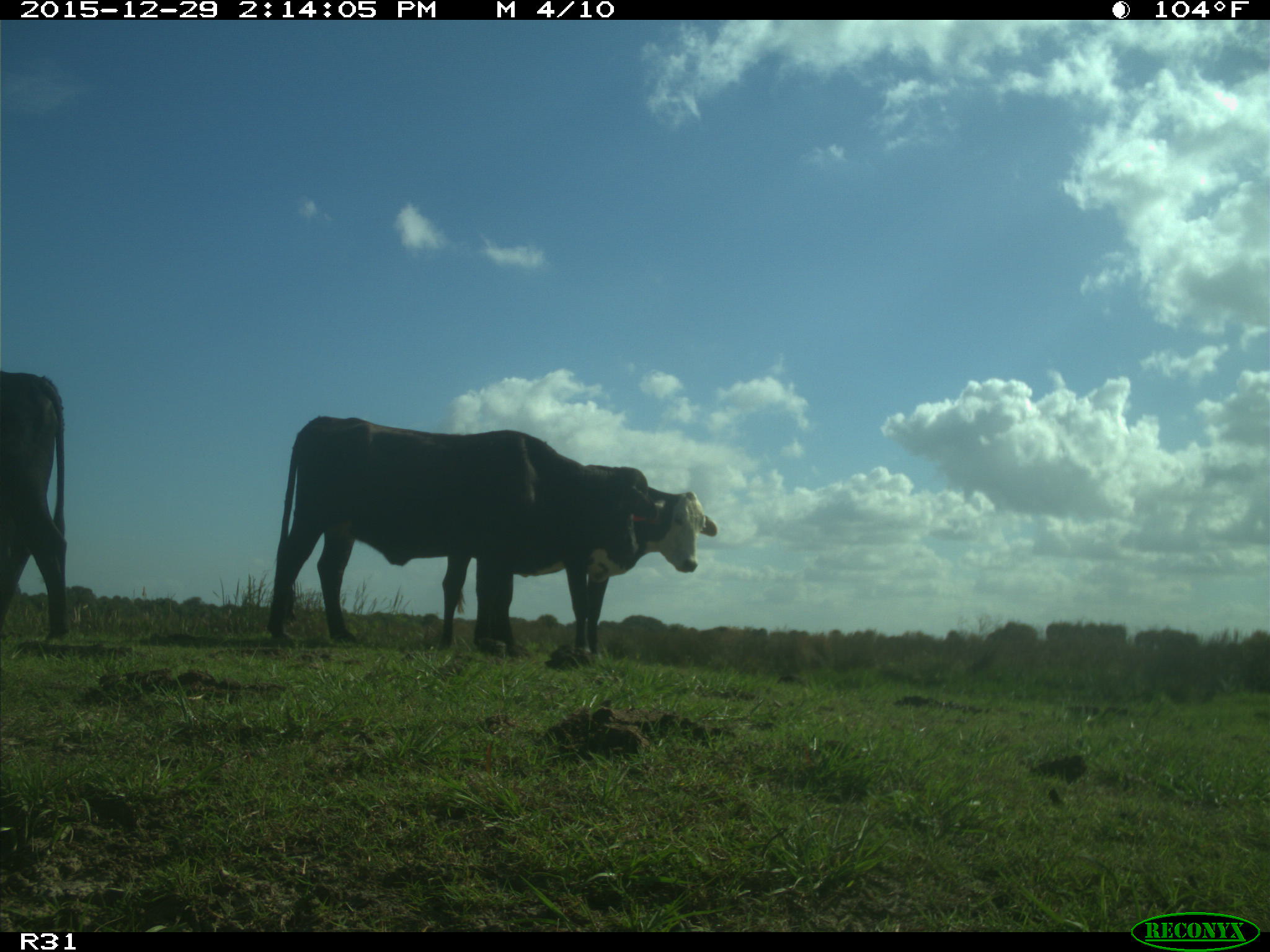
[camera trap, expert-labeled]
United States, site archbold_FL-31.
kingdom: Animalia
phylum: Chordata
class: Mammalia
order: Artiodactyla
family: Bovidae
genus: Bos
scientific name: Bos taurus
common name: domestic cow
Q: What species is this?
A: Bos taurus (domestic cow).